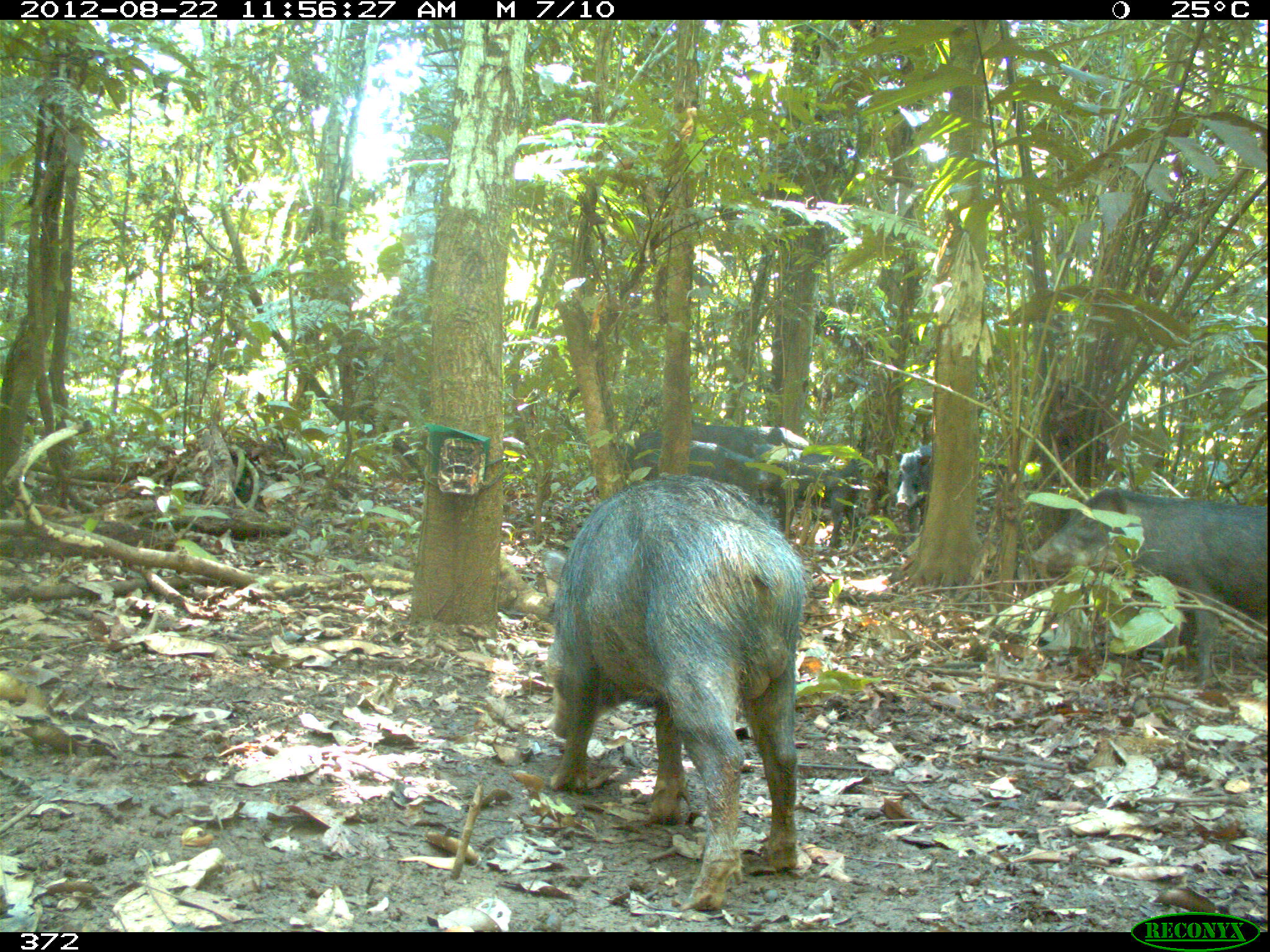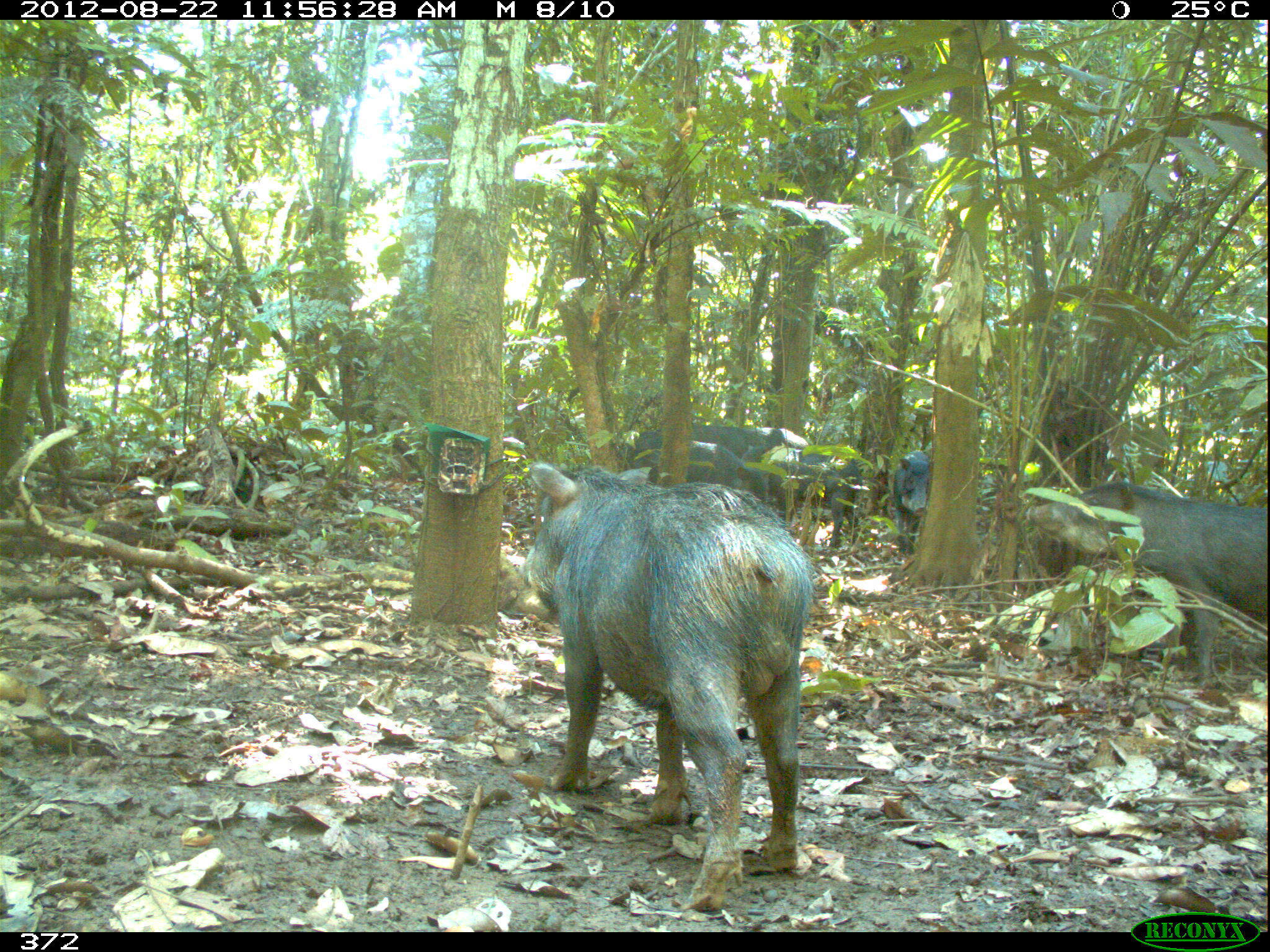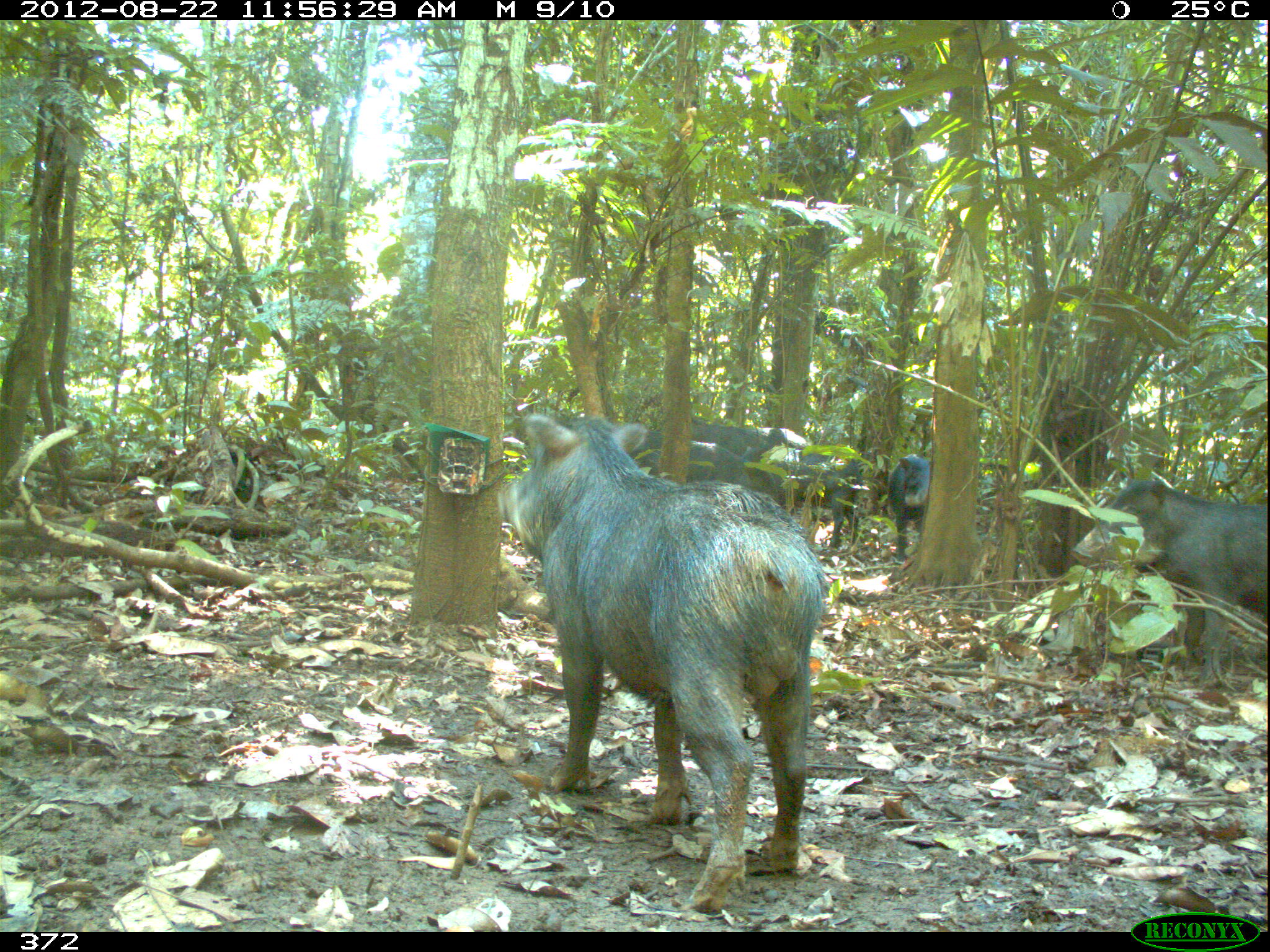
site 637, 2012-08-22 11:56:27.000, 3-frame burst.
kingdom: Animalia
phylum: Chordata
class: Mammalia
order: Artiodactyla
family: Tayassuidae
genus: Tayassu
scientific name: Tayassu pecari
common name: white-lipped peccary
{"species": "Tayassu pecari (white-lipped peccary)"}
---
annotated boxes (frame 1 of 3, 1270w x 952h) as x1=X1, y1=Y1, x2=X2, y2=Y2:
tayassu pecari: x1=538, y1=472, x2=808, y2=909; x1=1029, y1=482, x2=1270, y2=684; x1=631, y1=427, x2=789, y2=525; x1=744, y1=443, x2=865, y2=550; x1=890, y1=440, x2=930, y2=540; x1=685, y1=420, x2=809, y2=444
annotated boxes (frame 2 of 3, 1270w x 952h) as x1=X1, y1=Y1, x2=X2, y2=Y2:
tayassu pecari: x1=514, y1=454, x2=810, y2=914; x1=1025, y1=477, x2=1270, y2=694; x1=739, y1=444, x2=862, y2=552; x1=622, y1=433, x2=770, y2=503; x1=891, y1=449, x2=933, y2=561; x1=686, y1=422, x2=809, y2=448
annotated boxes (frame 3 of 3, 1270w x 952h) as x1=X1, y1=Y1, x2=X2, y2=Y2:
tayassu pecari: x1=497, y1=397, x2=824, y2=917; x1=1066, y1=474, x2=1270, y2=686; x1=745, y1=445, x2=865, y2=551; x1=631, y1=427, x2=750, y2=493; x1=886, y1=452, x2=931, y2=571; x1=688, y1=421, x2=809, y2=451